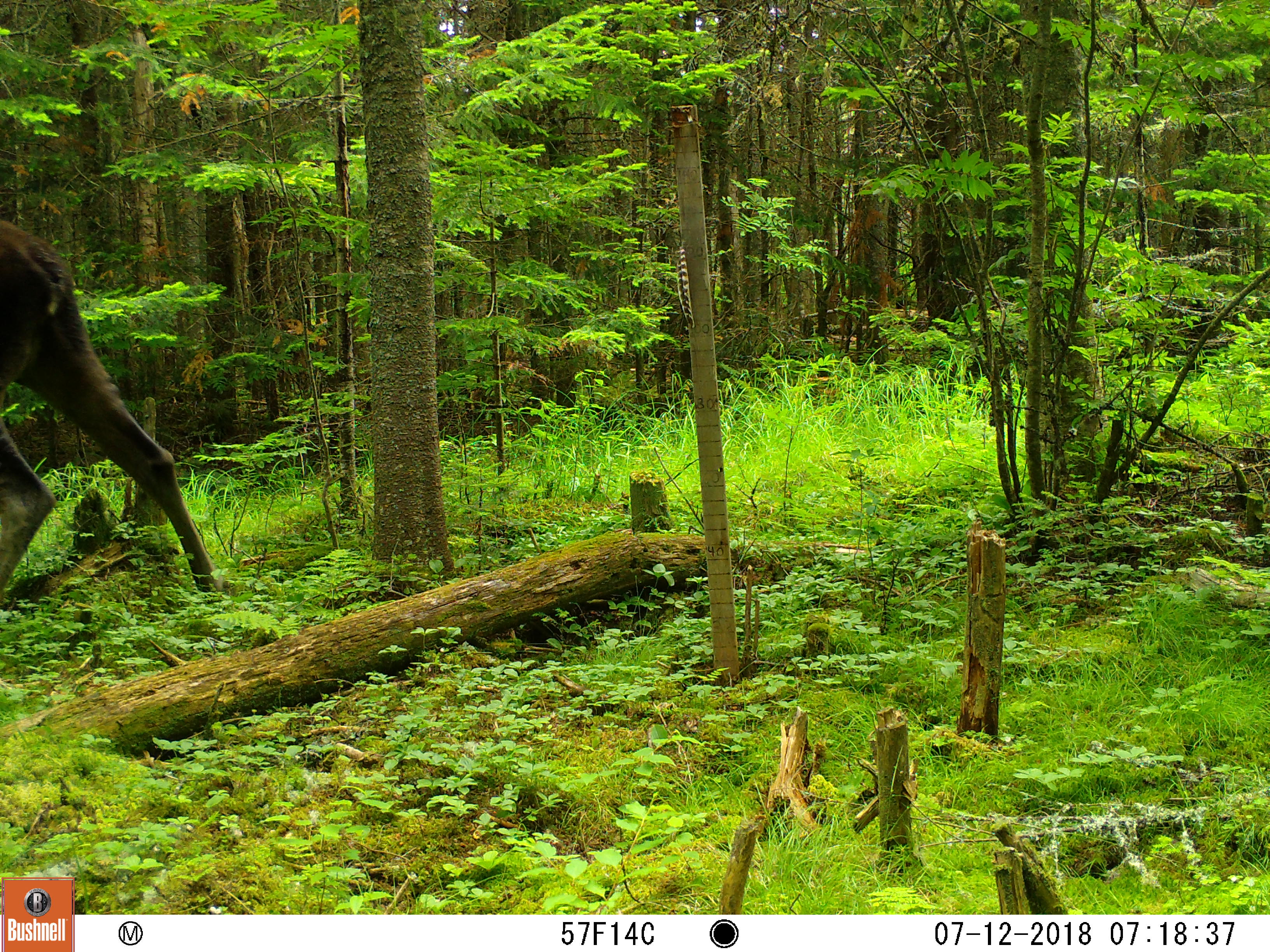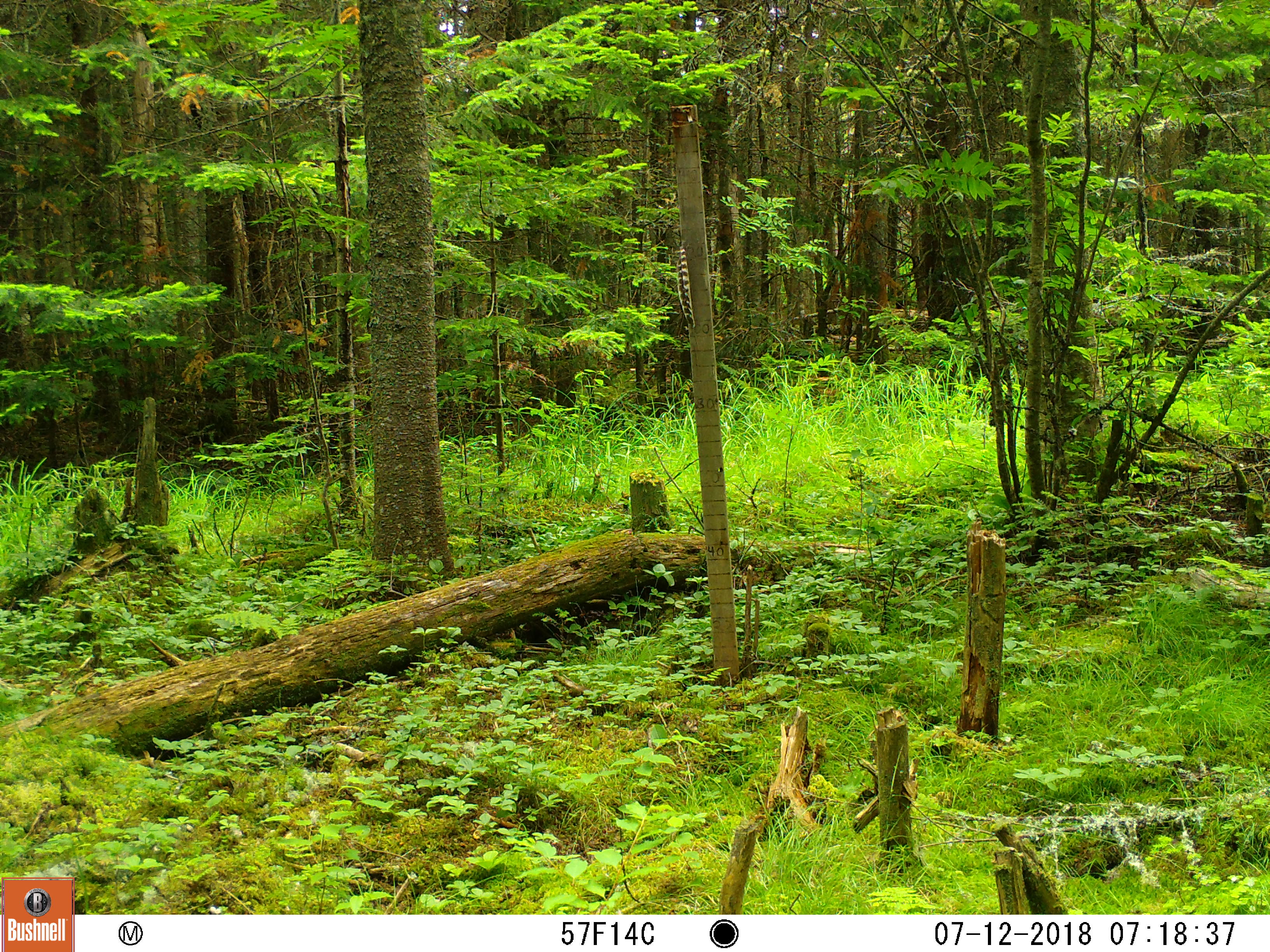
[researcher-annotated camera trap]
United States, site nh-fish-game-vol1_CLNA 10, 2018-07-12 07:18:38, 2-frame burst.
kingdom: Animalia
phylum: Chordata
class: Mammalia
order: Artiodactyla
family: Cervidae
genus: Alces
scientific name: Alces alces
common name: moose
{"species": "moose (Alces alces)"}